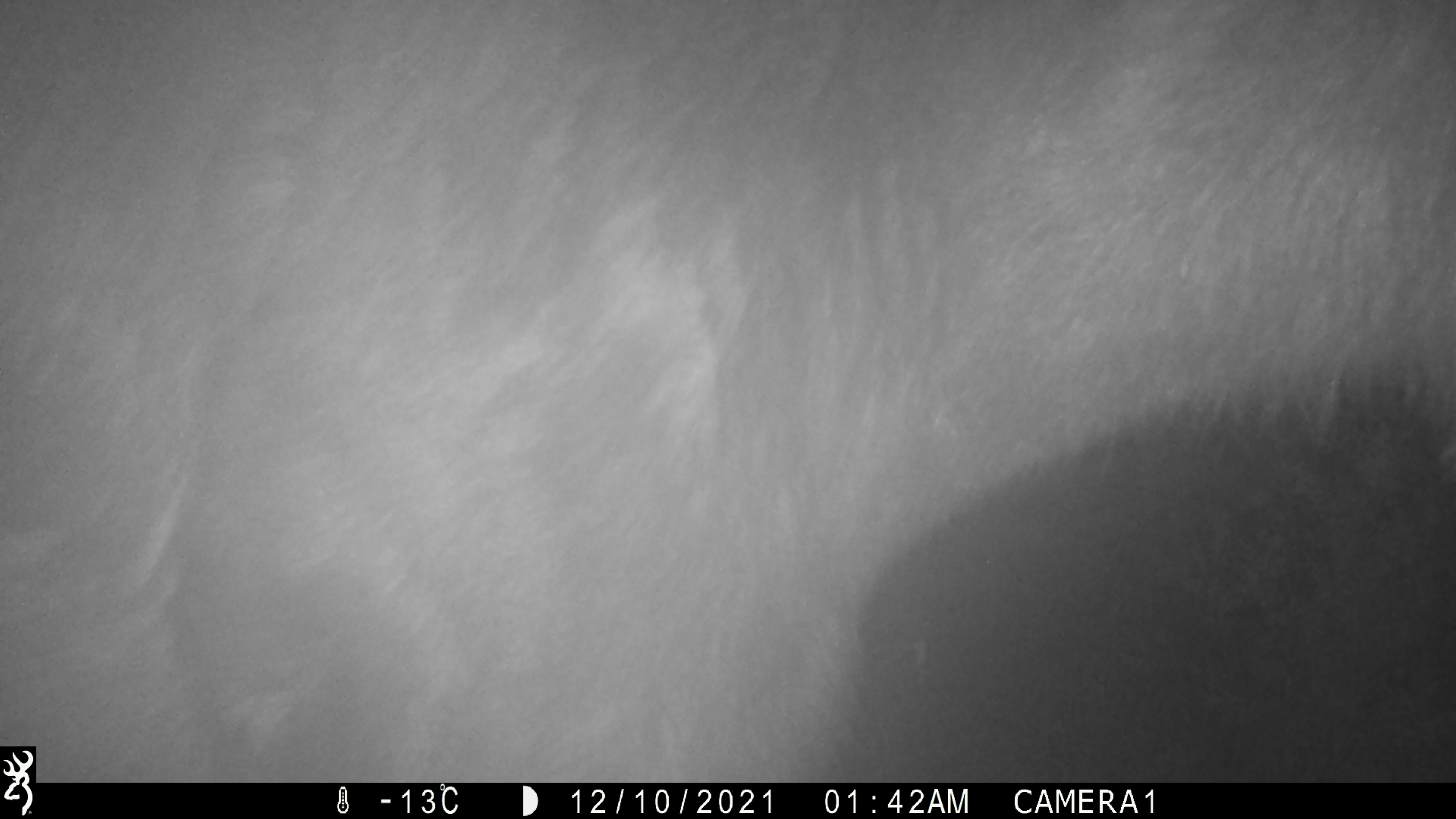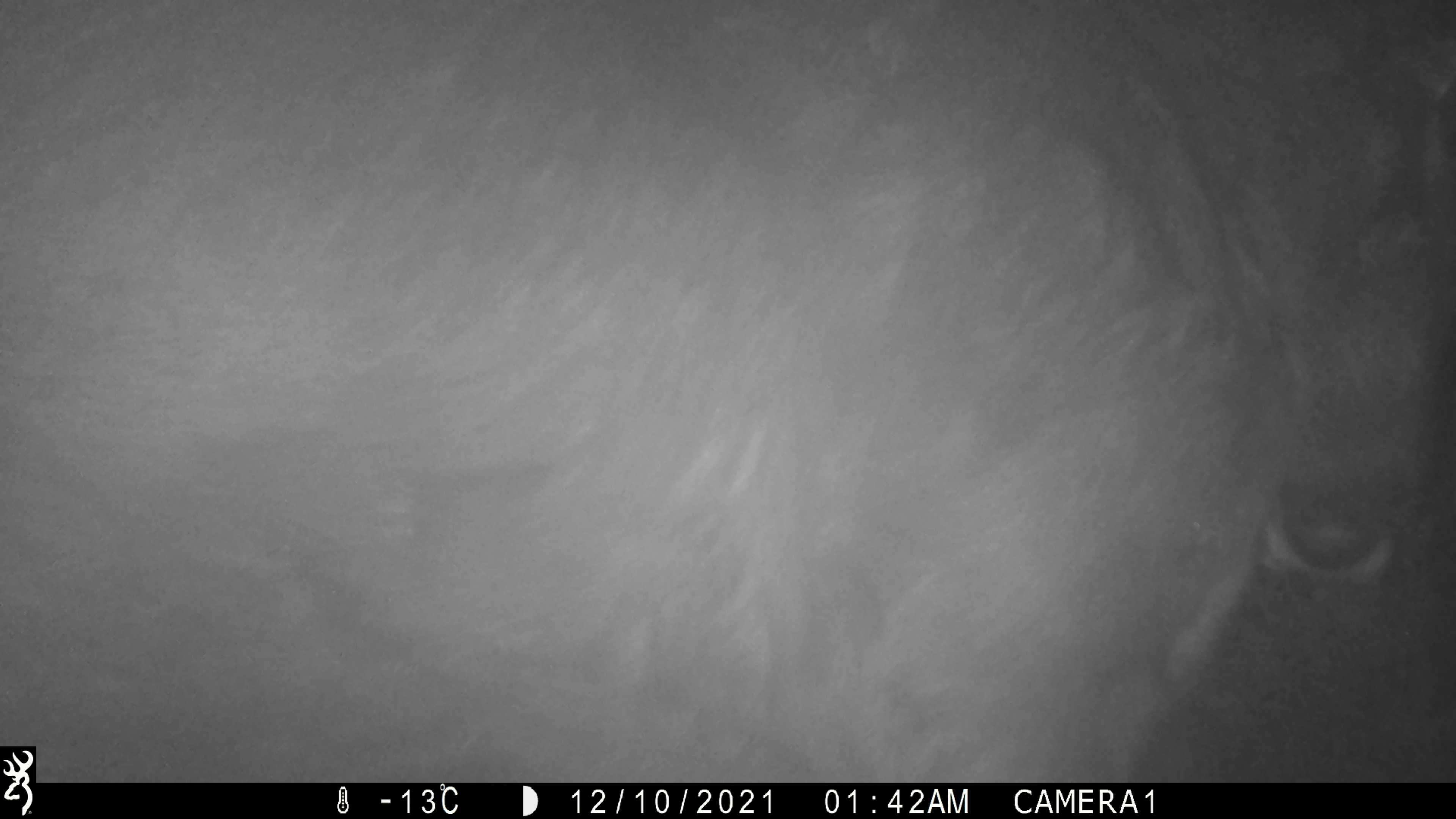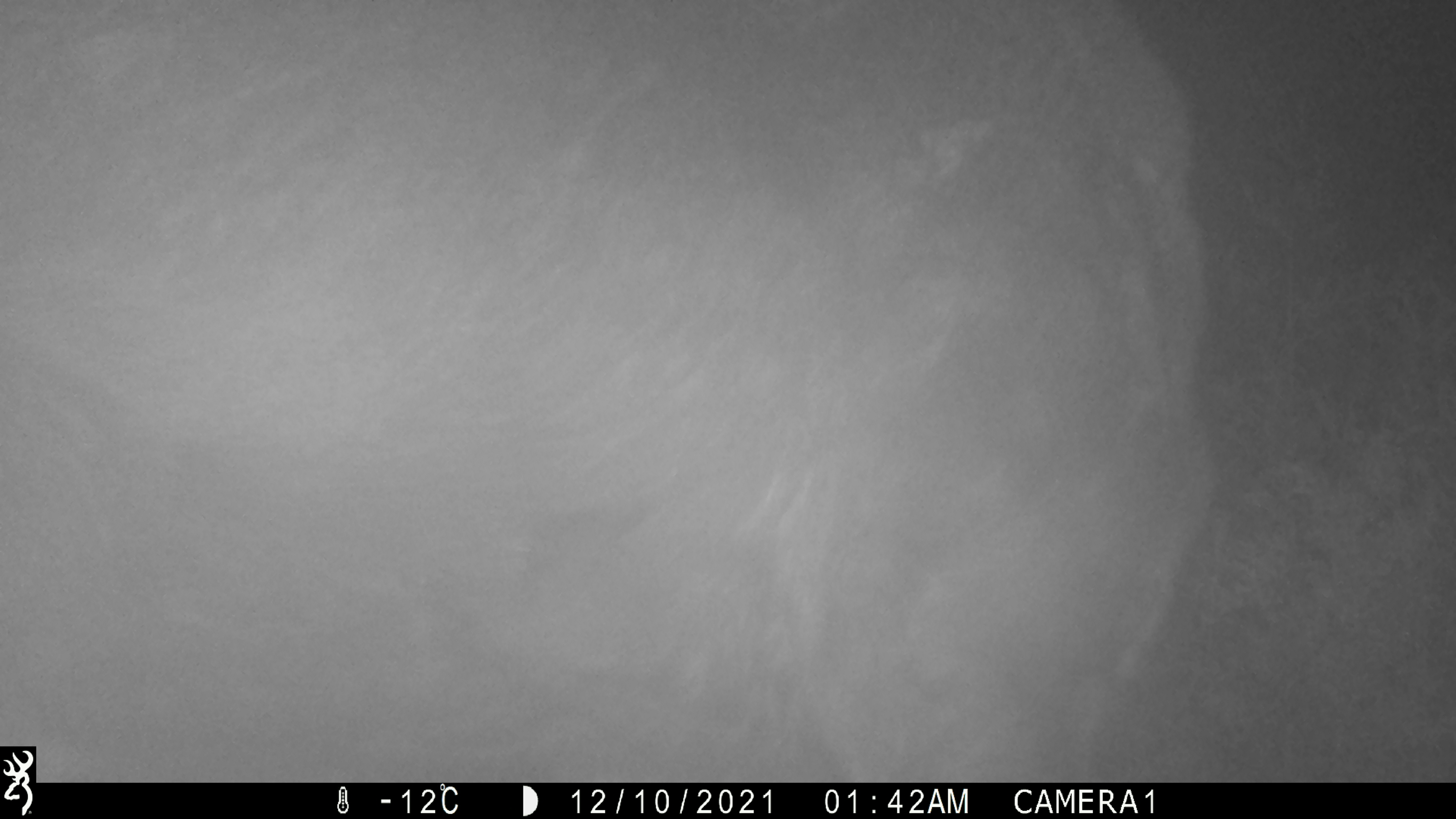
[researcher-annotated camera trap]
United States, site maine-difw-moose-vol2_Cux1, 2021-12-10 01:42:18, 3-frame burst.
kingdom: Animalia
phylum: Chordata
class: Mammalia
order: Artiodactyla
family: Cervidae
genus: Alces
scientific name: Alces alces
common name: moose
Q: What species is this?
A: Moose (Alces alces).